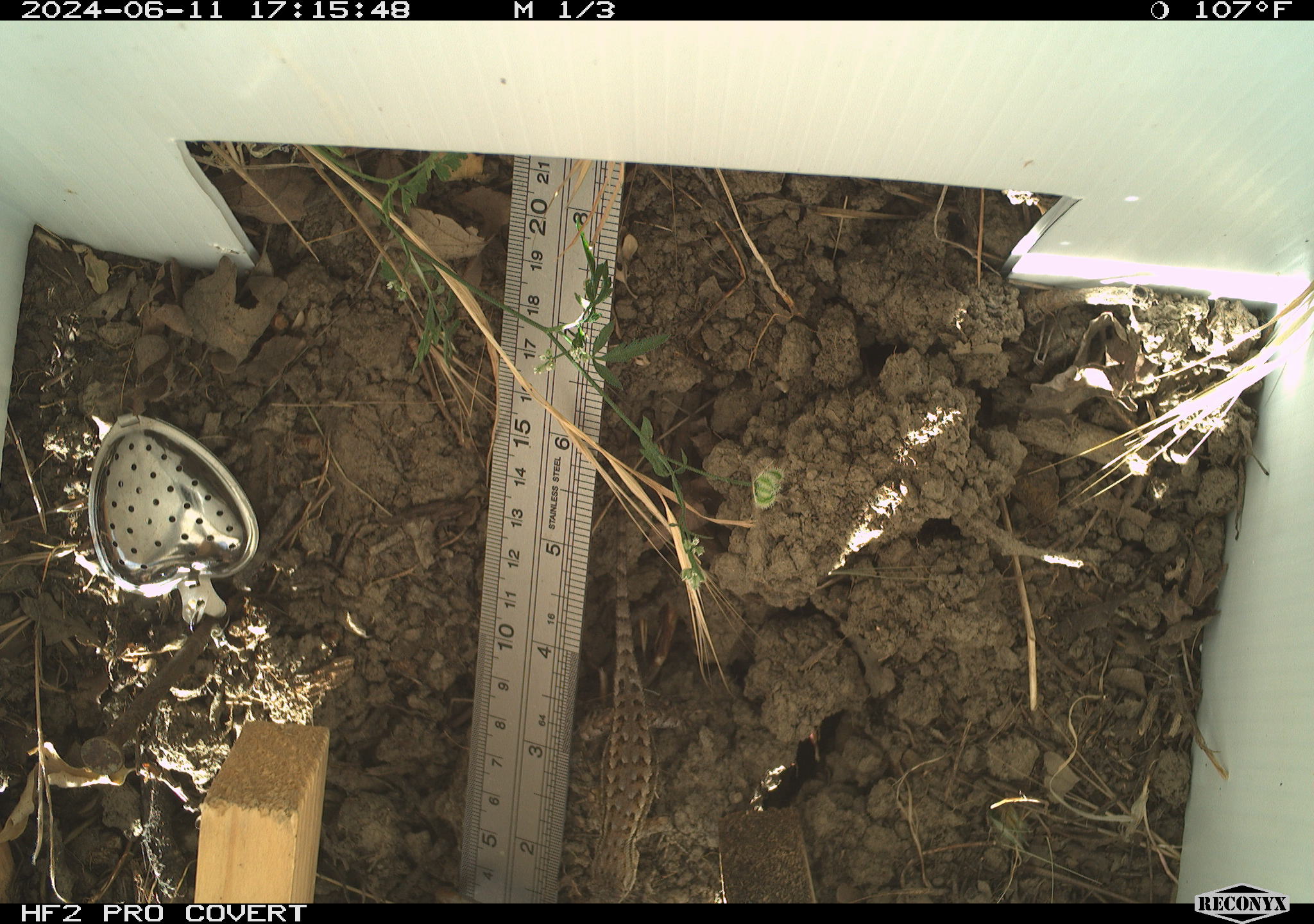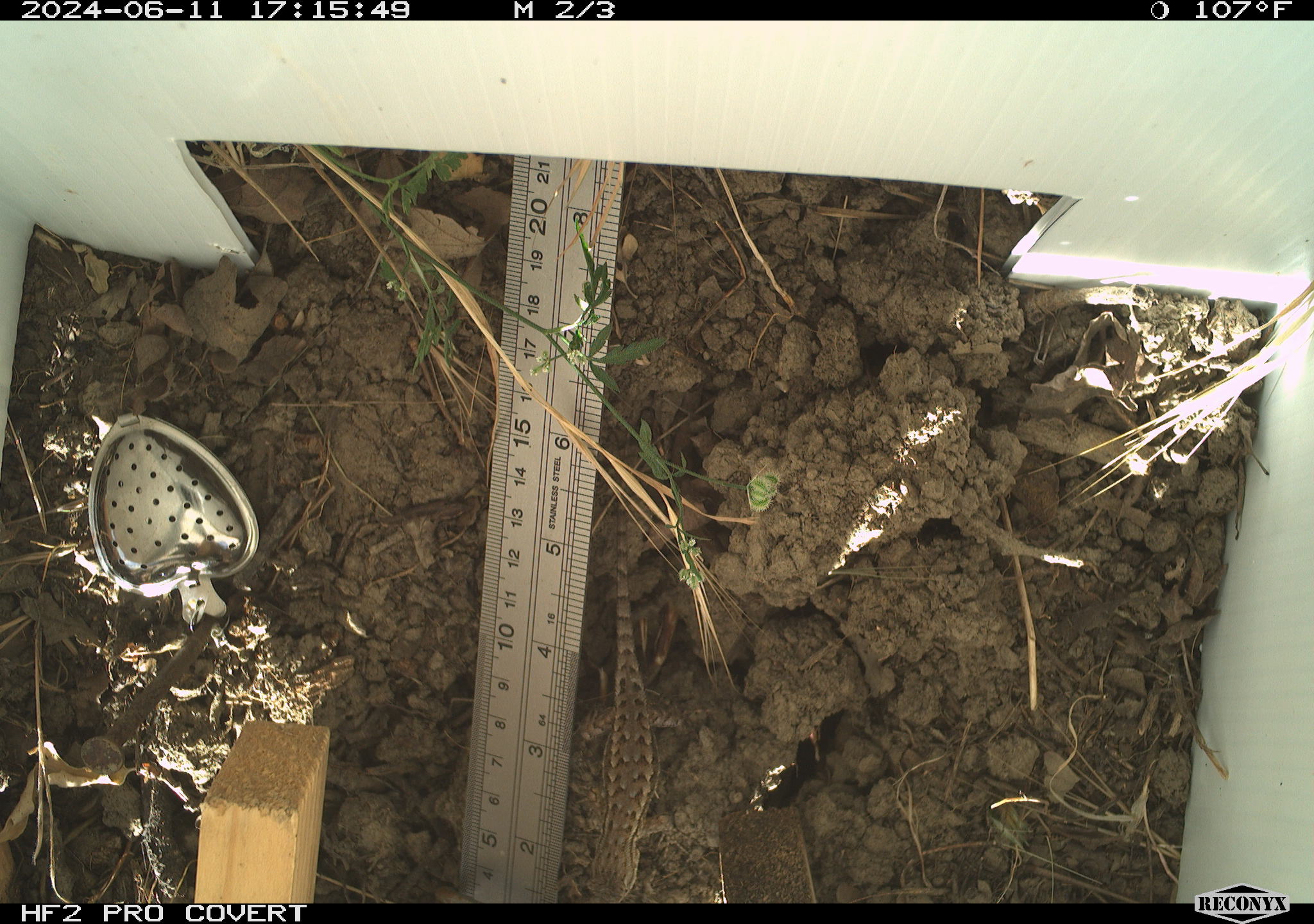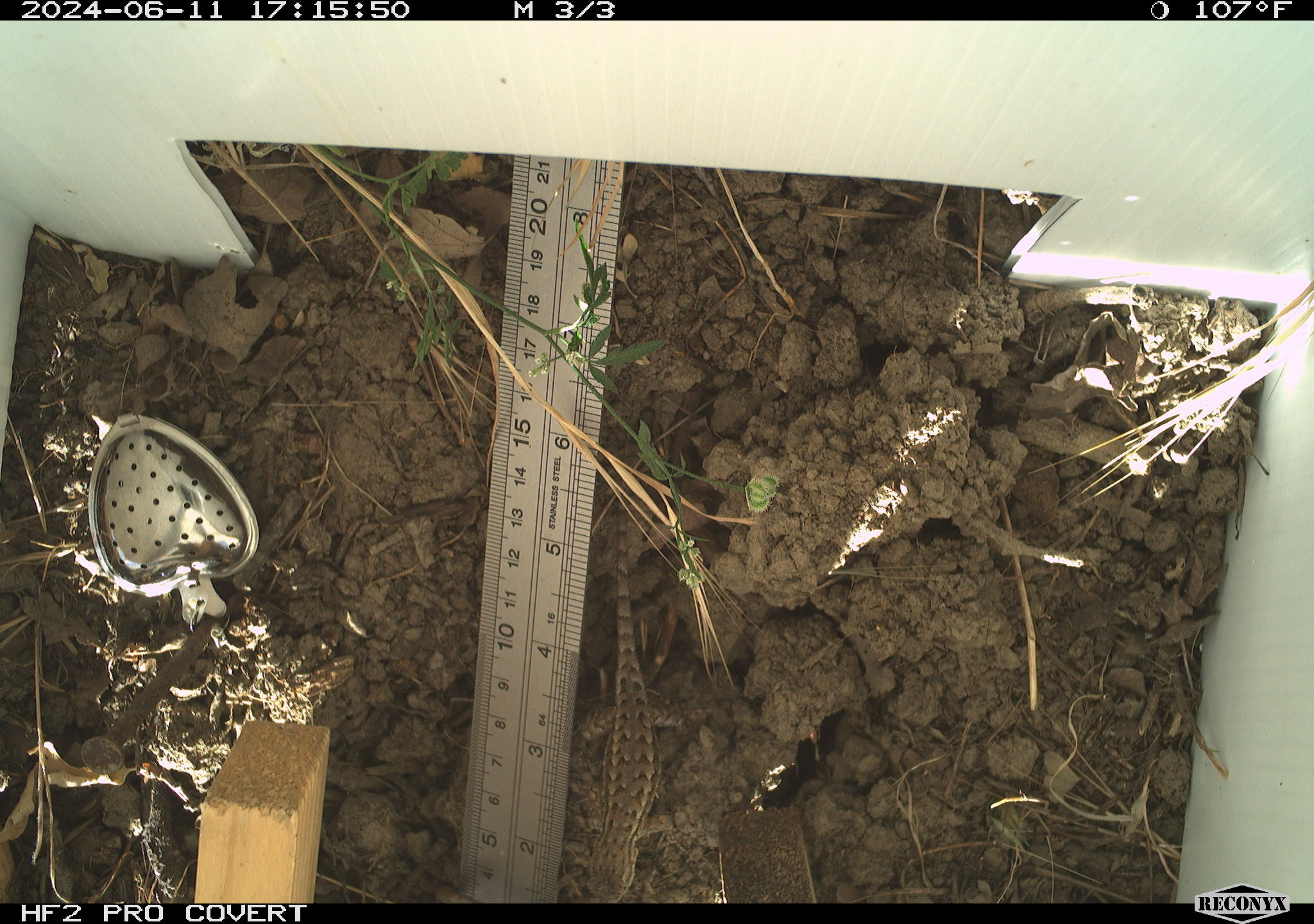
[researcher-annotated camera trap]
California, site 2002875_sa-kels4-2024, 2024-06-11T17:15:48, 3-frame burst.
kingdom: Animalia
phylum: Chordata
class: Reptilia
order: Squamata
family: Phrynosomatidae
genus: Sceloporus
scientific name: Sceloporus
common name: spiny lizards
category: sceloporus species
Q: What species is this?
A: Sceloporus species (spiny lizards) (Sceloporus).